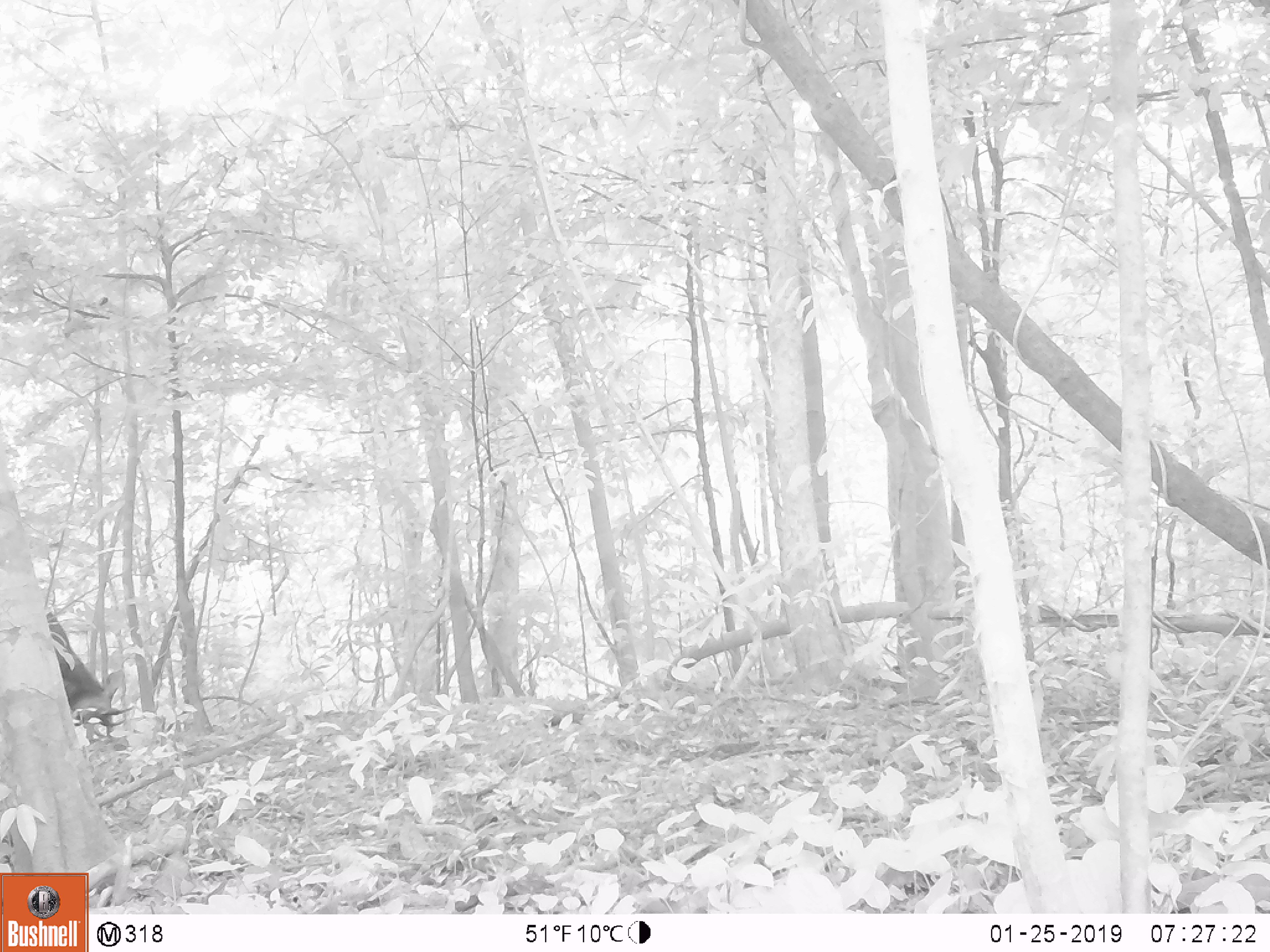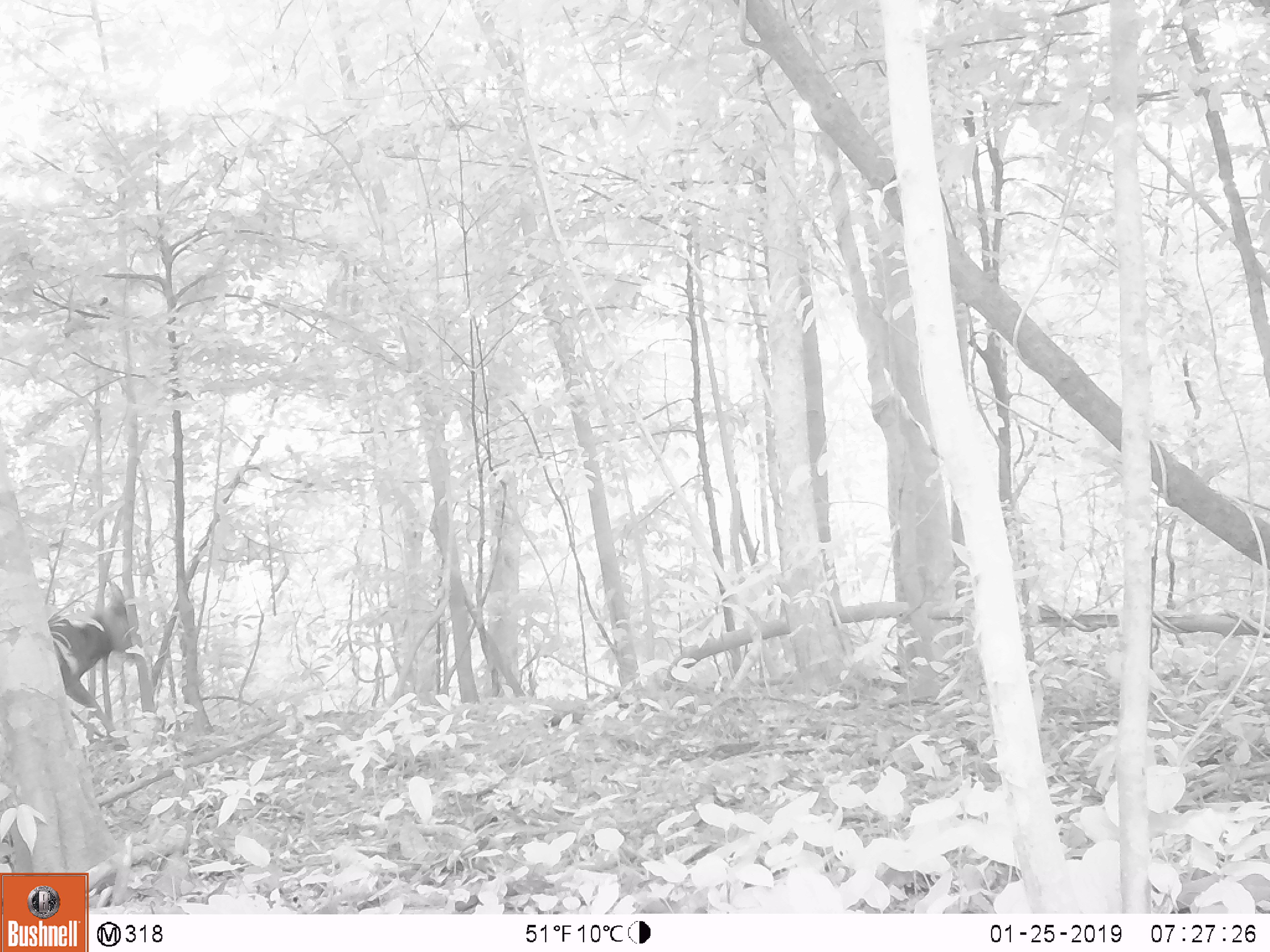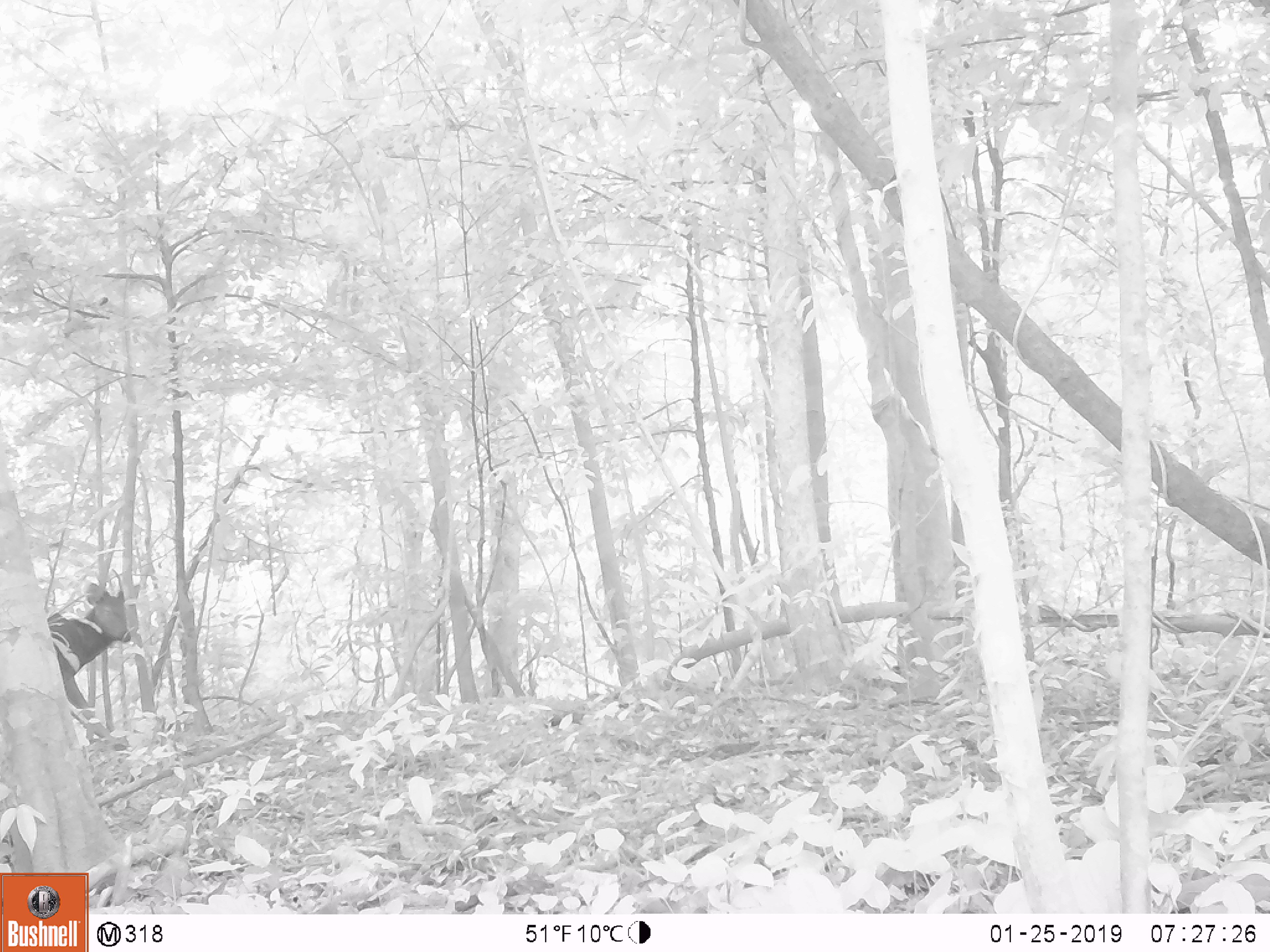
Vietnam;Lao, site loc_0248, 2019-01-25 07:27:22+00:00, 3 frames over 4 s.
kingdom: Animalia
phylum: Chordata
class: Mammalia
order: Artiodactyla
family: Cervidae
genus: Rusa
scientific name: Rusa unicolor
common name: sambar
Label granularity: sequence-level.